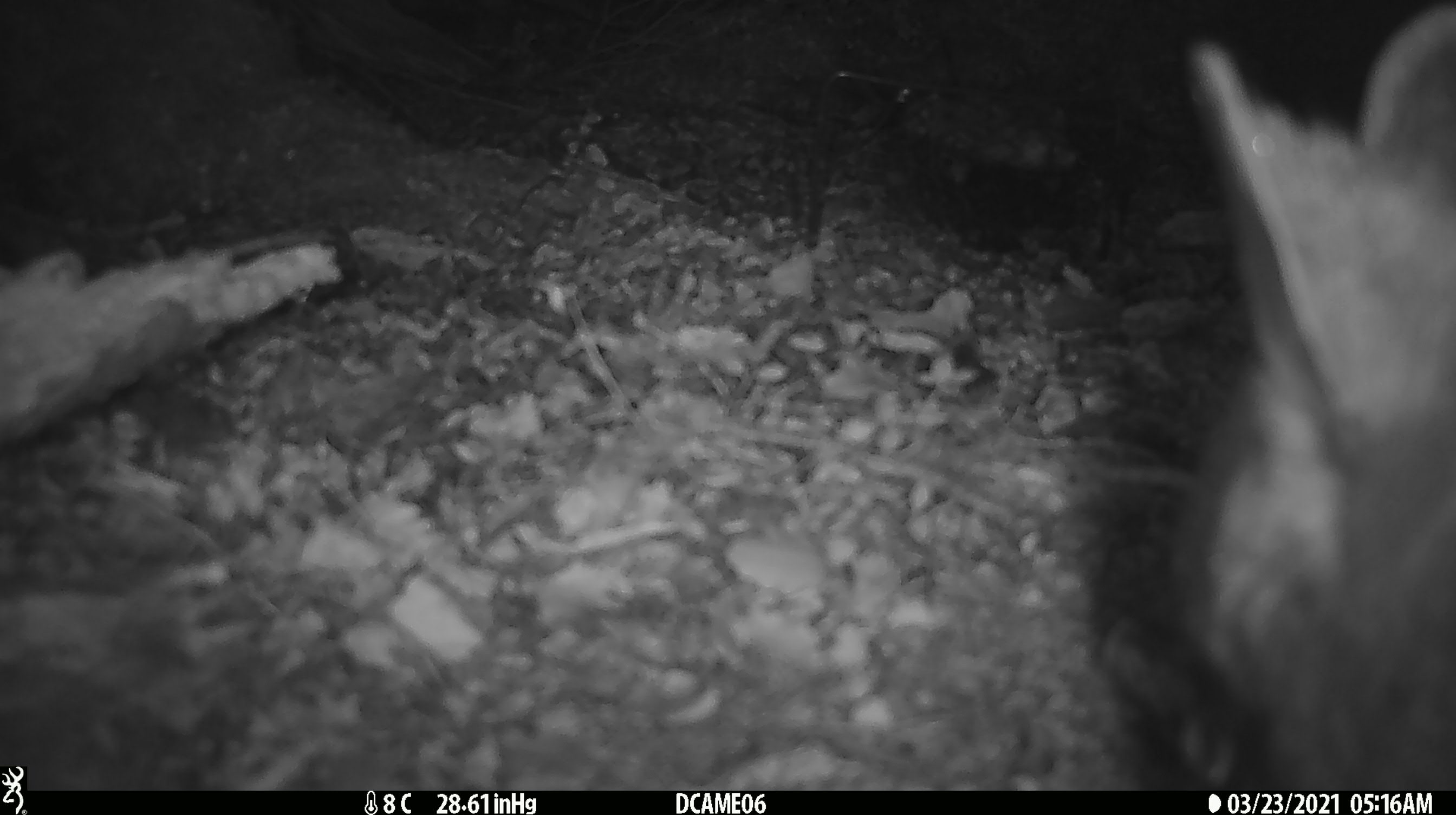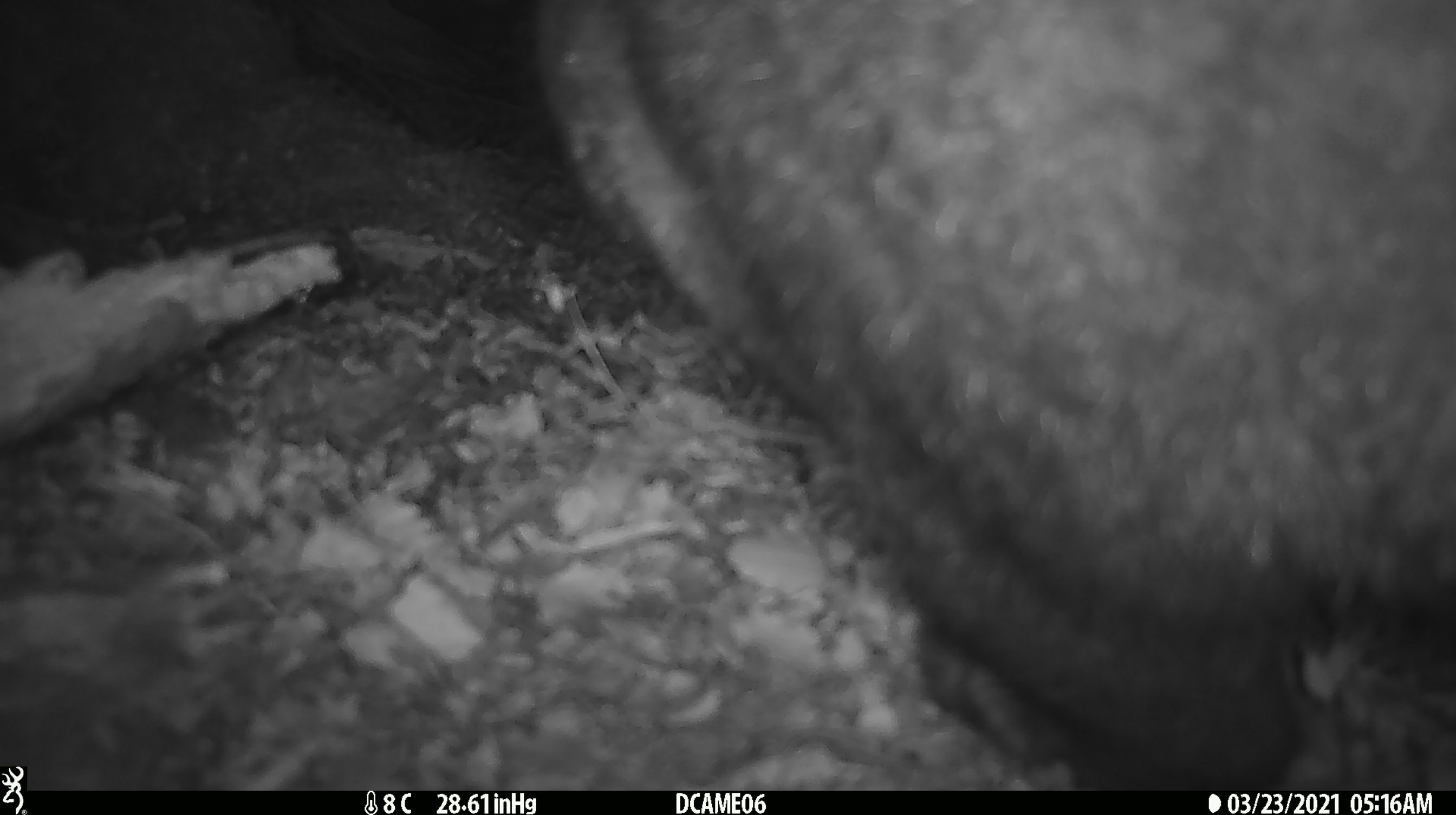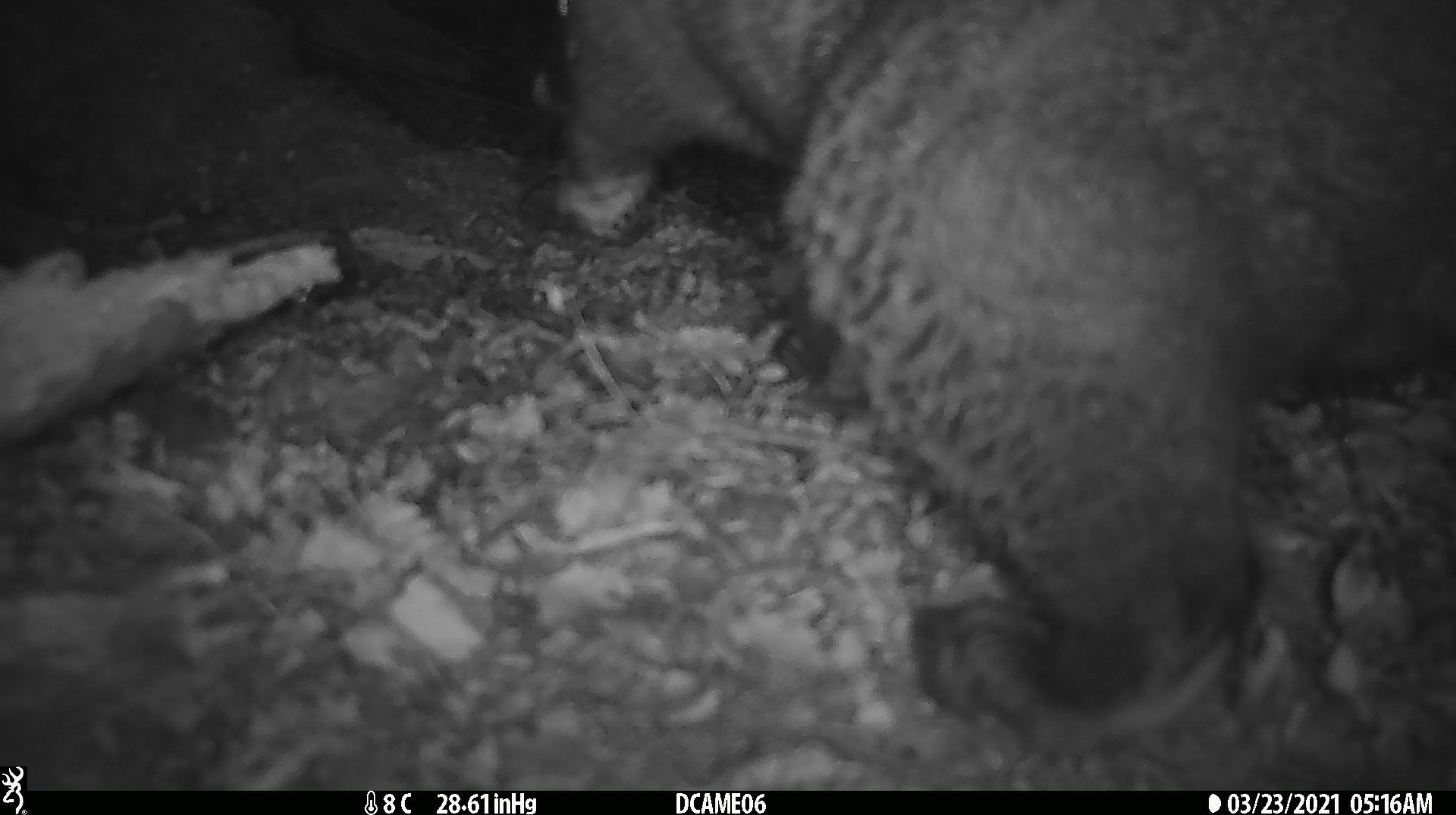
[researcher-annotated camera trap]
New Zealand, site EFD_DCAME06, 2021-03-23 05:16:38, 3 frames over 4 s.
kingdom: Animalia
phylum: Chordata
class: Mammalia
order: Diprotodontia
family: Phalangeridae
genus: Trichosurus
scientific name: Trichosurus vulpecula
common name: common brushtail possum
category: possum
Possum (common brushtail possum) (Trichosurus vulpecula).